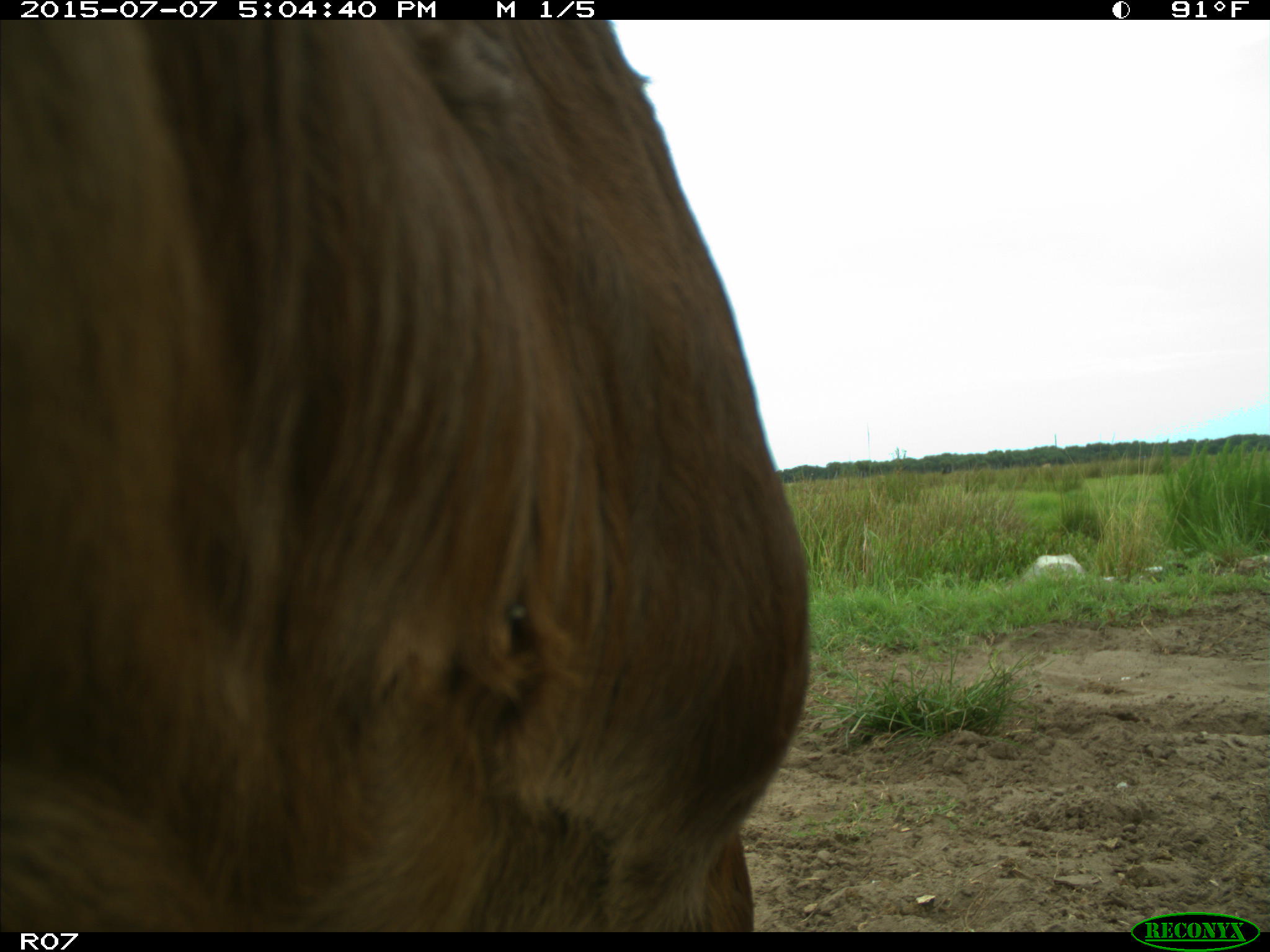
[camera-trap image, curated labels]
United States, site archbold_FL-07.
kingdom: Animalia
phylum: Chordata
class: Mammalia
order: Artiodactyla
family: Bovidae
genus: Bos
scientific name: Bos taurus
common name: domestic cow